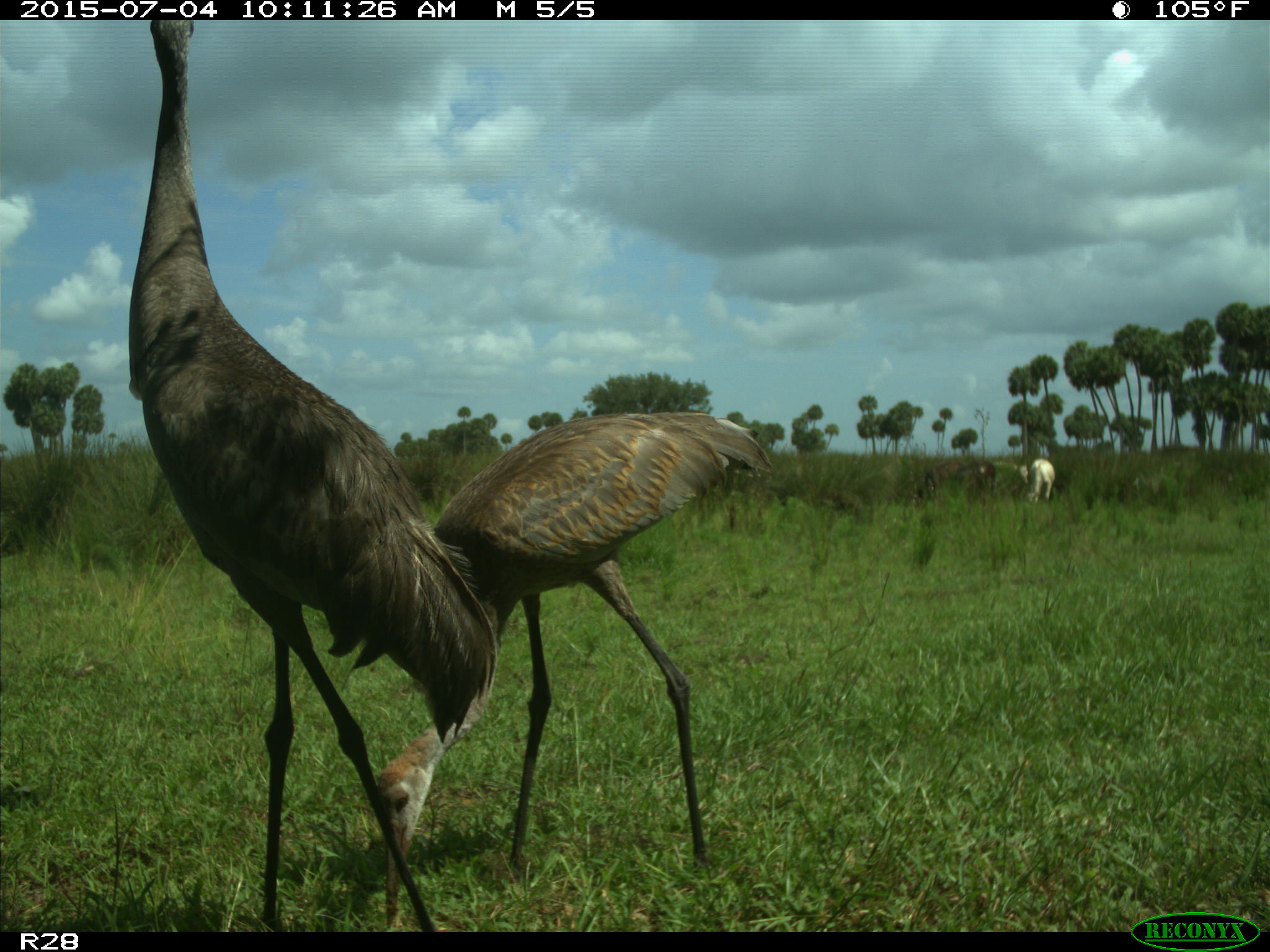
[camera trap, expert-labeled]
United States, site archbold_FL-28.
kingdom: Animalia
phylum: Chordata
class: Mammalia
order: Artiodactyla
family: Bovidae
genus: Bos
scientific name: Bos taurus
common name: domestic cow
Bos taurus (domestic cow).